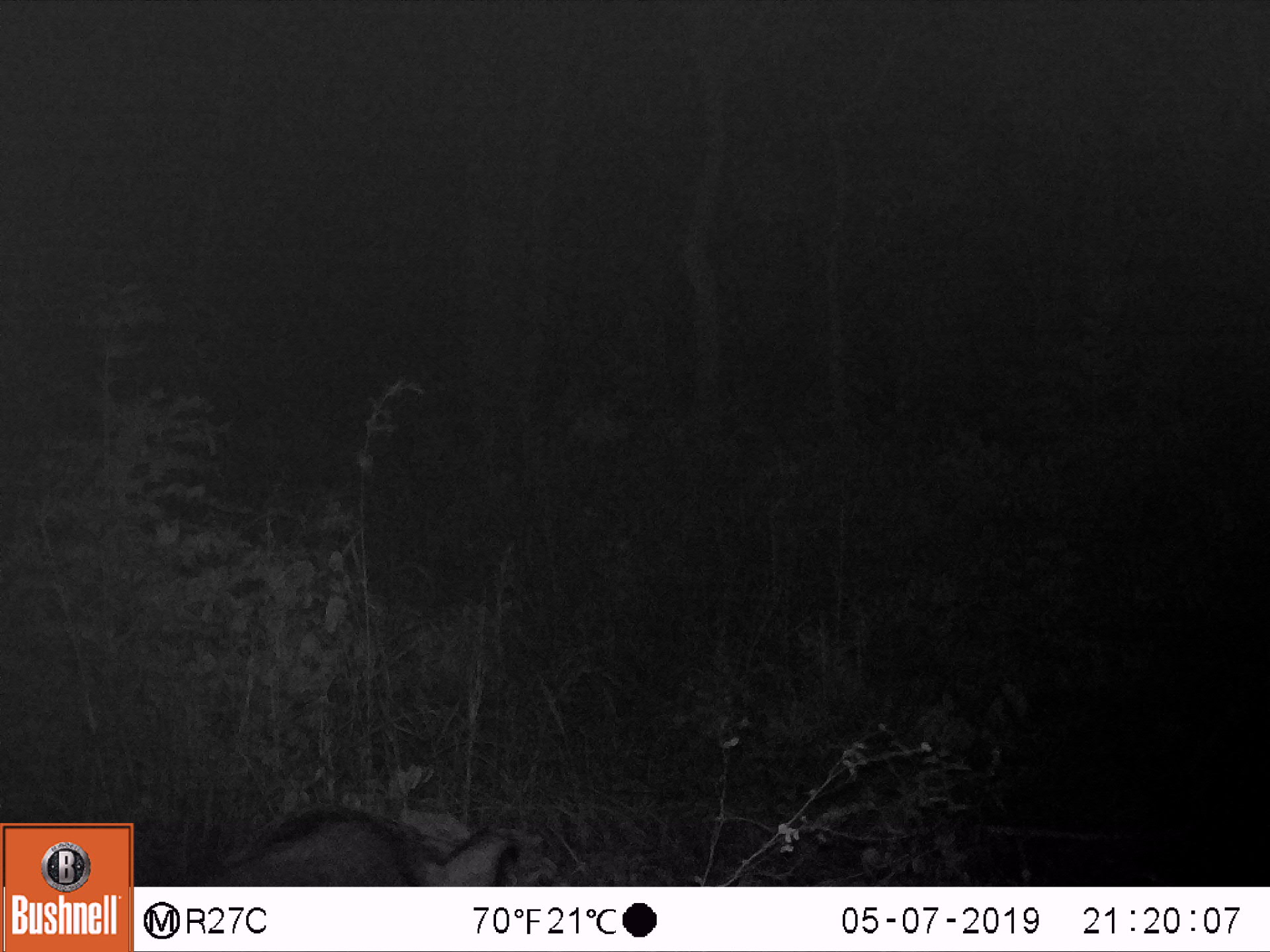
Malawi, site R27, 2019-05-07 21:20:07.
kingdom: Animalia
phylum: Chordata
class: Mammalia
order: Artiodactyla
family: Suidae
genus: Potamochoerus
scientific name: Potamochoerus larvatus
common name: bushpig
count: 1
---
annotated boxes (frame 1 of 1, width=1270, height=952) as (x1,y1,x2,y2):
bushpig: (220,809,516,885)